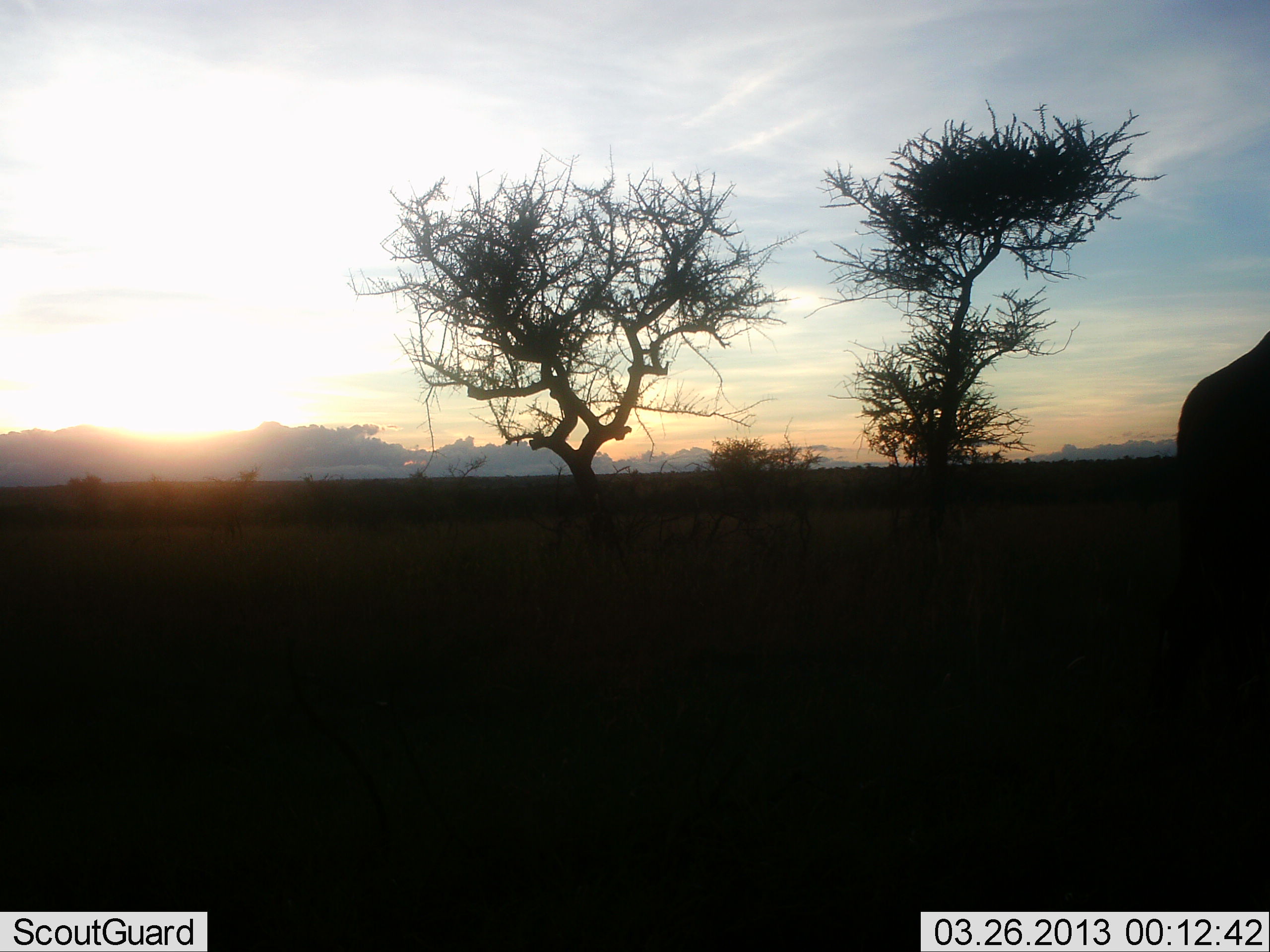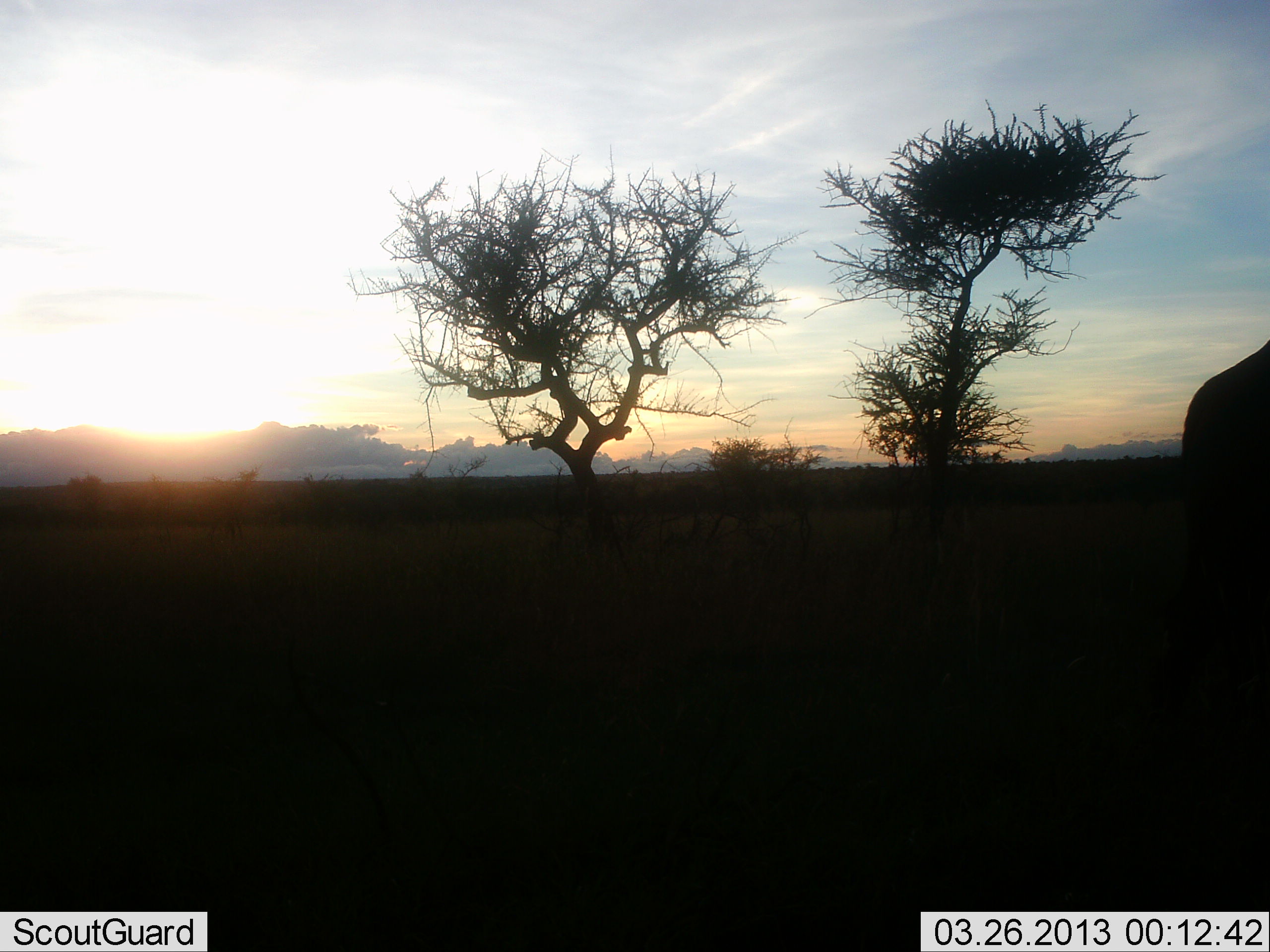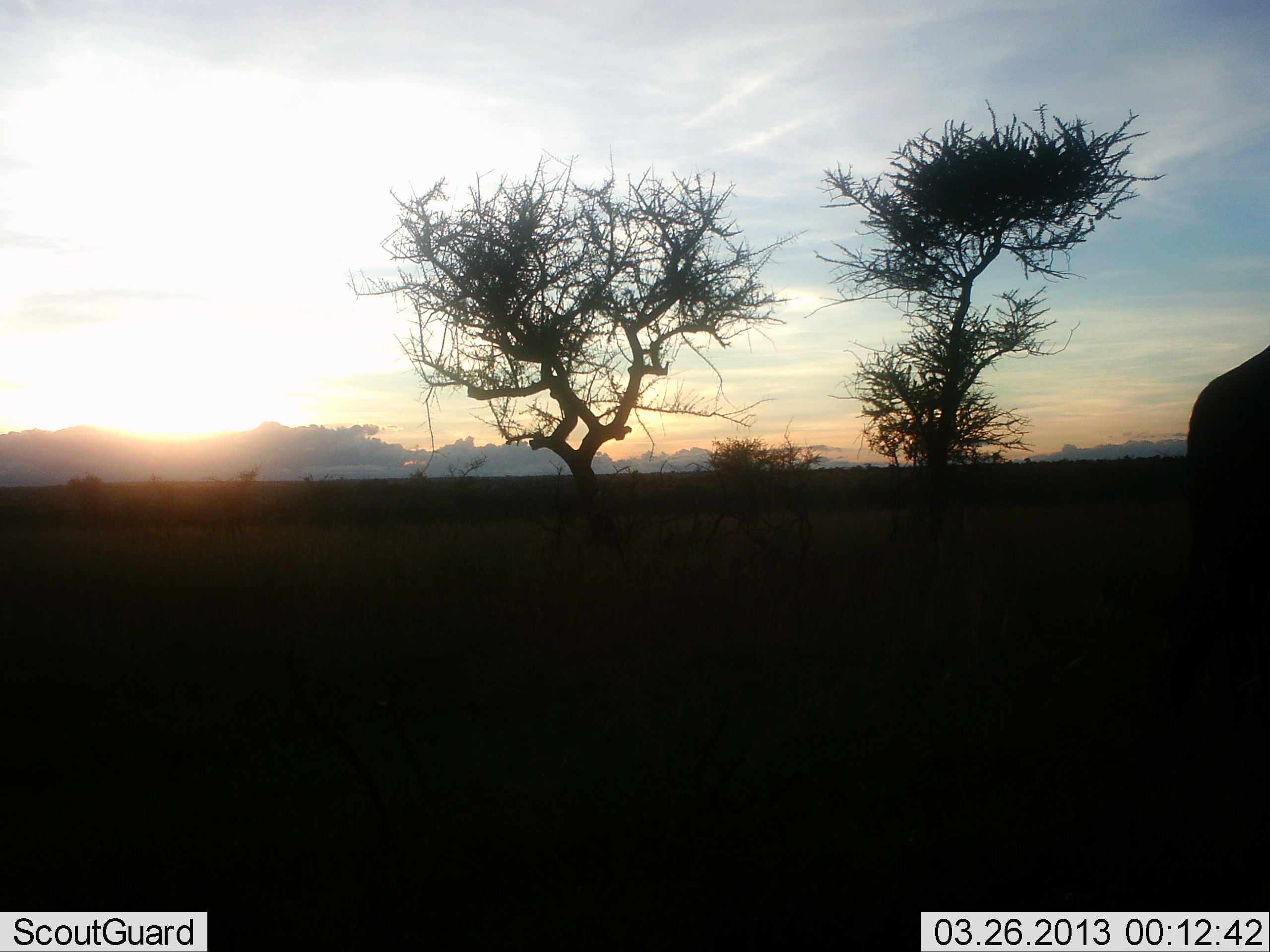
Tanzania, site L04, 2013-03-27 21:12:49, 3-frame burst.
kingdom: Animalia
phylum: Chordata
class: Mammalia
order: Artiodactyla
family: Giraffidae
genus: Giraffa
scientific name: Giraffa camelopardalis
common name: giraffe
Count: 1.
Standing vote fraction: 80%.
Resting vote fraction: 0%.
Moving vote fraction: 20%.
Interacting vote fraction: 0%.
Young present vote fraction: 0%.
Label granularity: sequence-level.